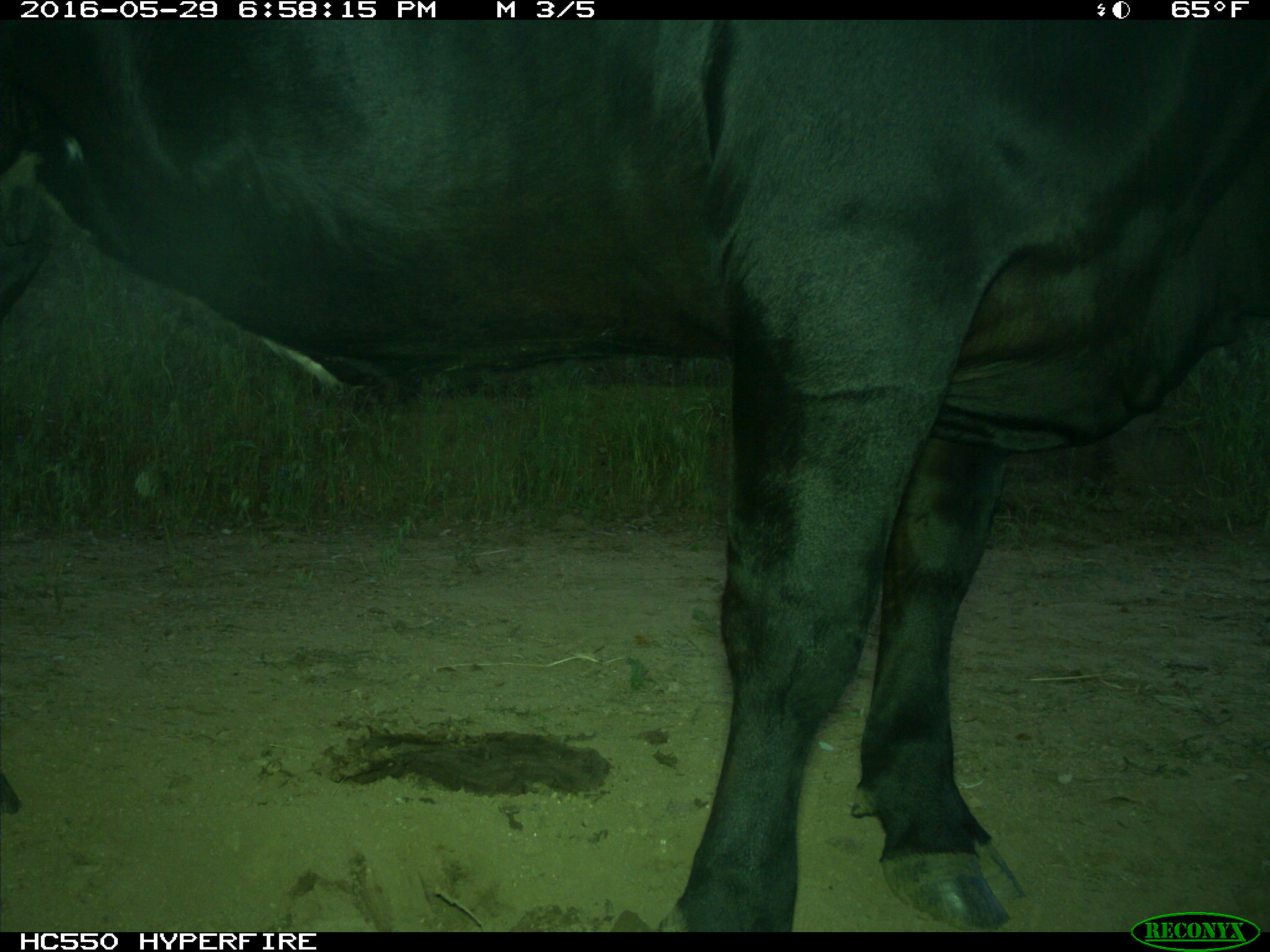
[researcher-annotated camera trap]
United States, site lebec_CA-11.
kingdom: Animalia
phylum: Chordata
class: Mammalia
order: Artiodactyla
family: Bovidae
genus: Bos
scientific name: Bos taurus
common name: domestic cow